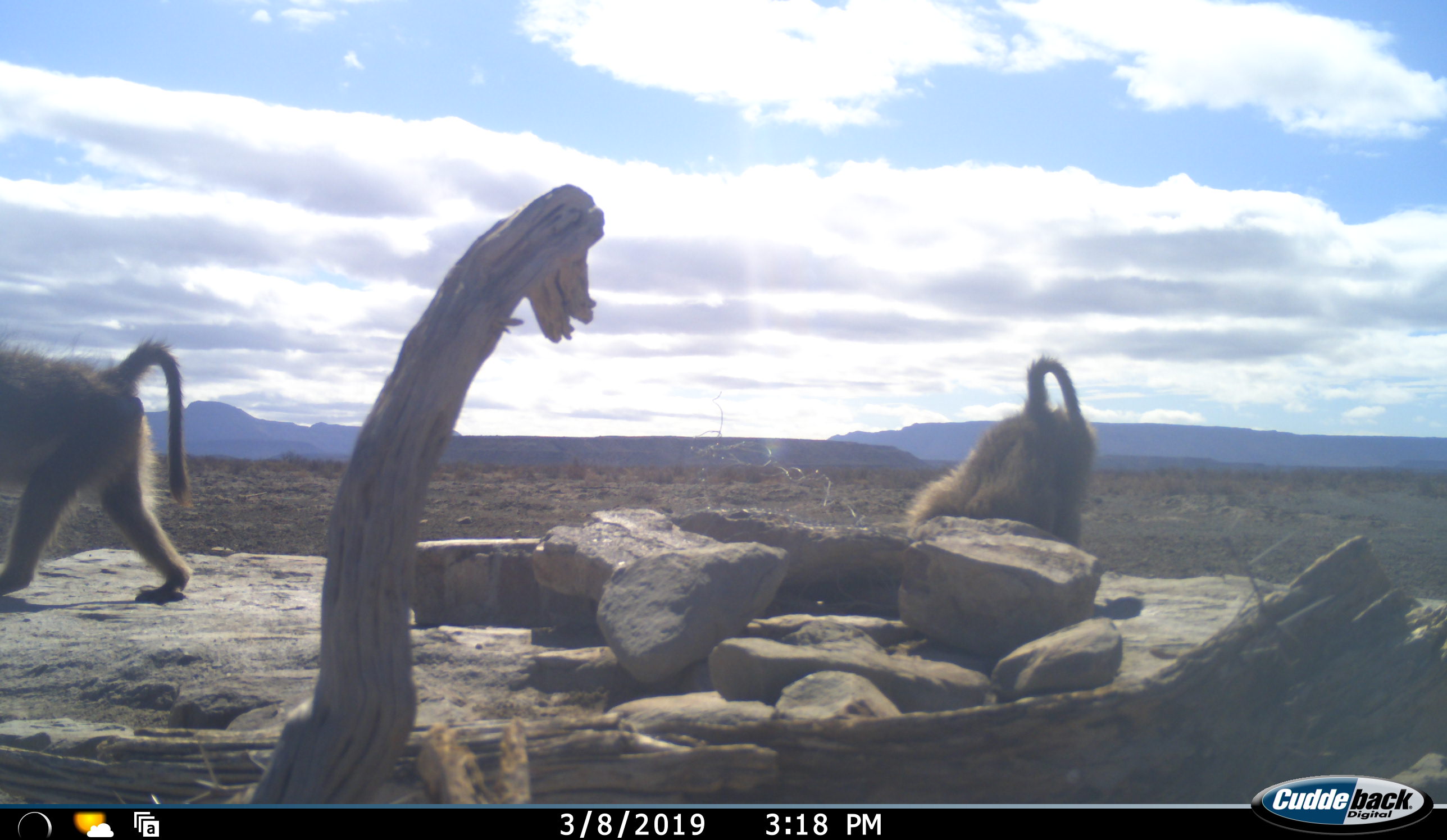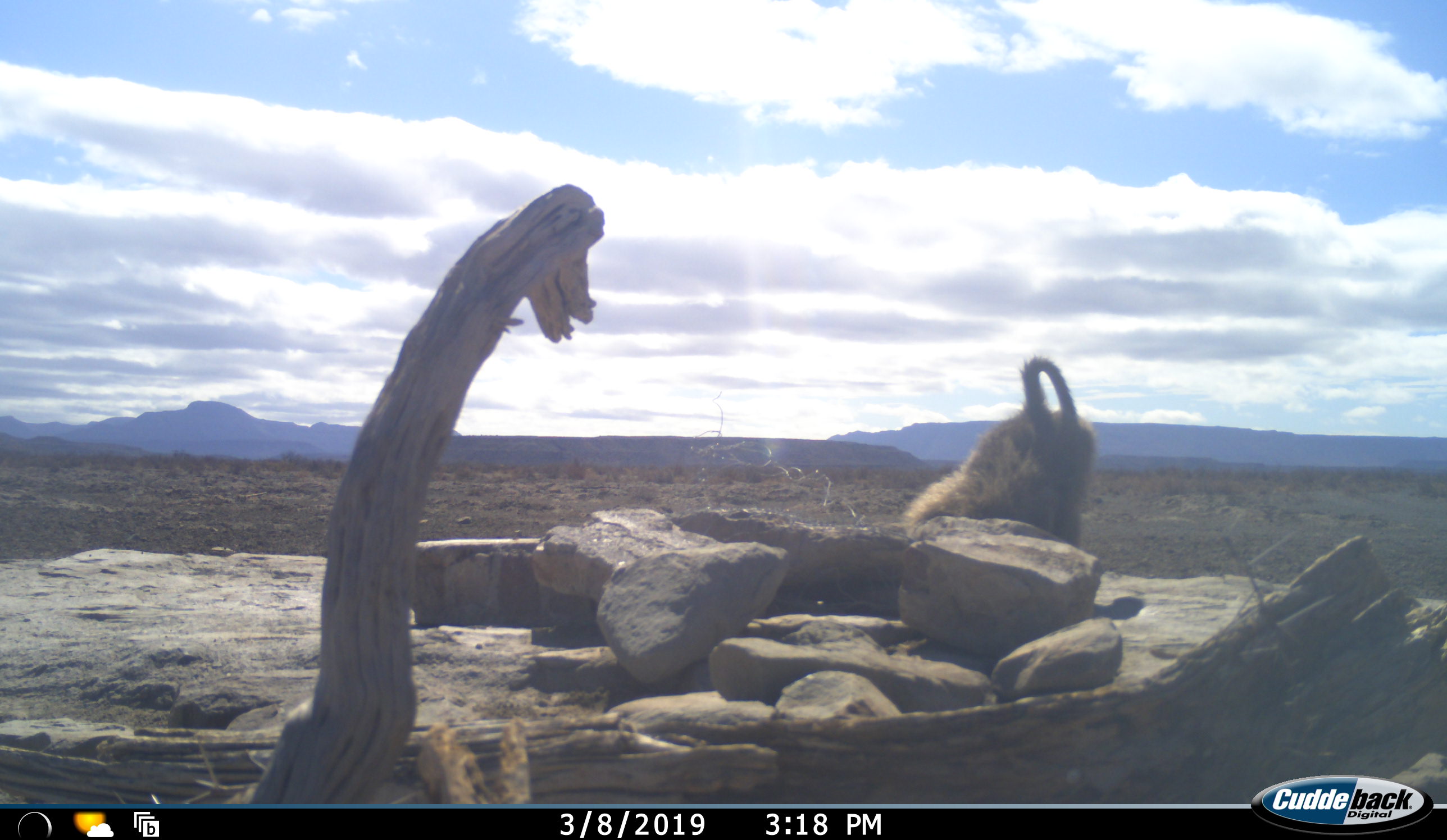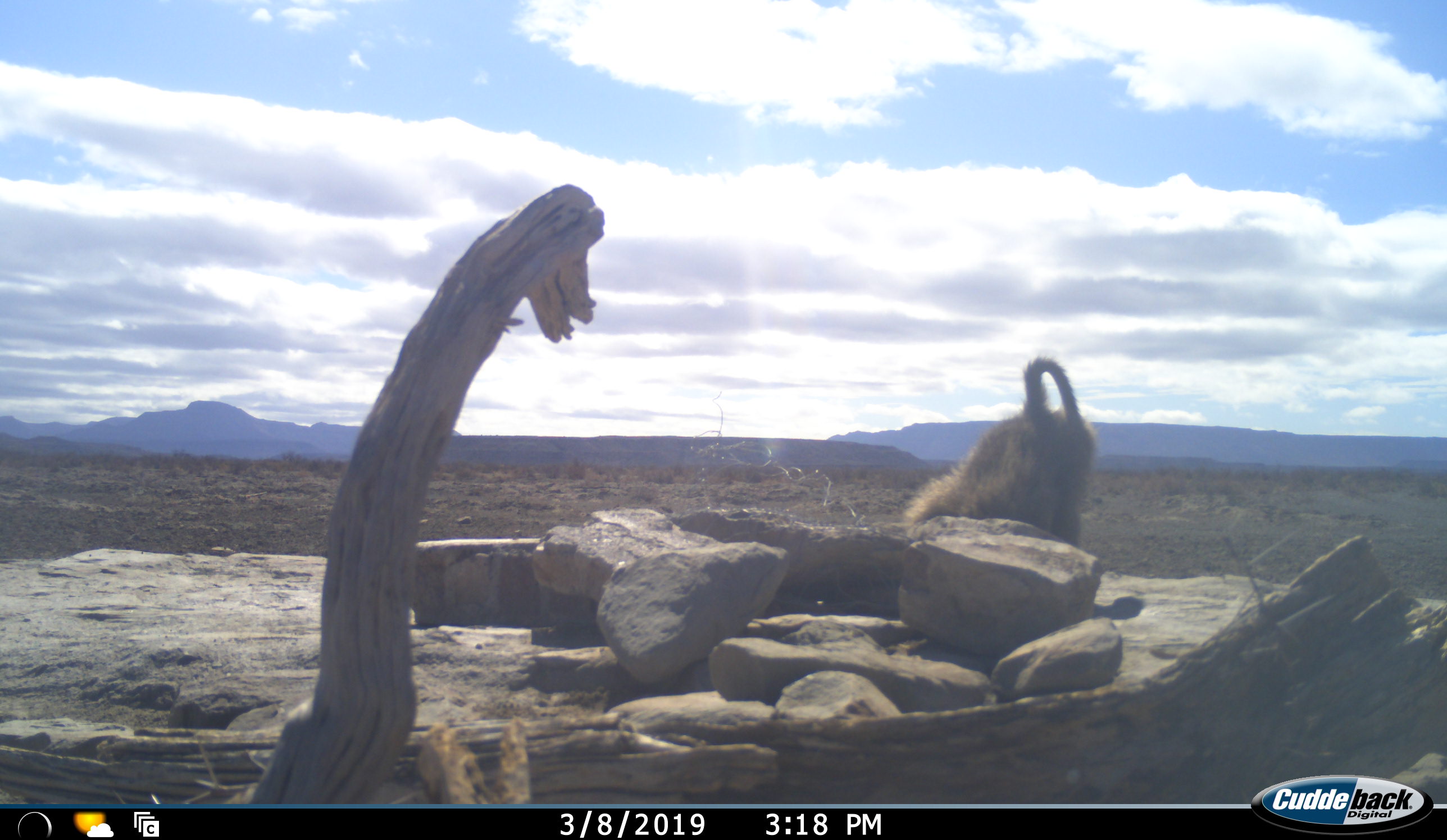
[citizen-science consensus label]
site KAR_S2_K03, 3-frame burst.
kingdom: Animalia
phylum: Chordata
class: Mammalia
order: Primates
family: Cercopithecidae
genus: Papio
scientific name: Papio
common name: baboon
Baboon (Papio), count 2. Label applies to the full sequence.